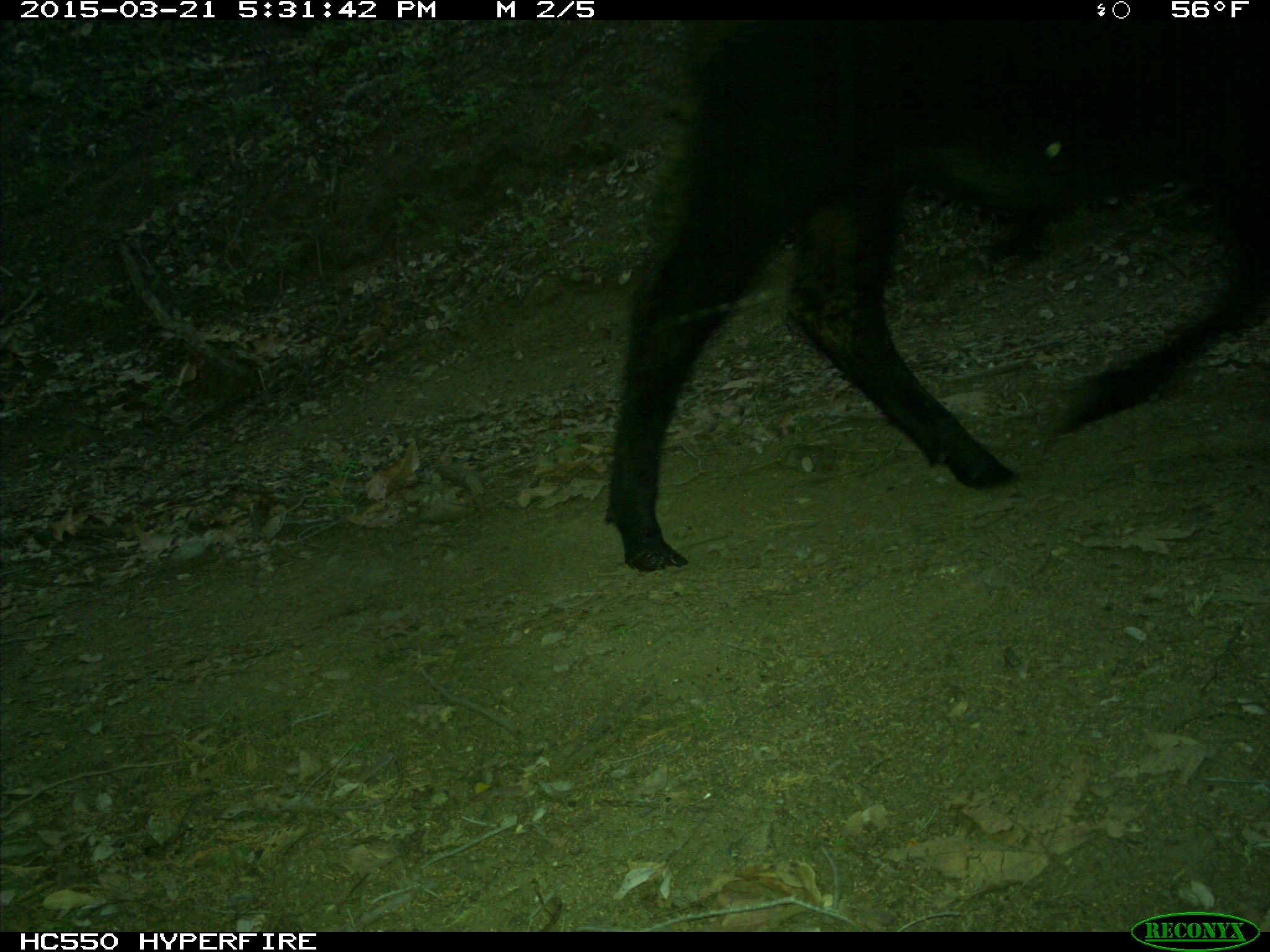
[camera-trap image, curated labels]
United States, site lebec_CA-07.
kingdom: Animalia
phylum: Chordata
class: Mammalia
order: Artiodactyla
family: Bovidae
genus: Bos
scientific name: Bos taurus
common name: domestic cow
Bos taurus (domestic cow).